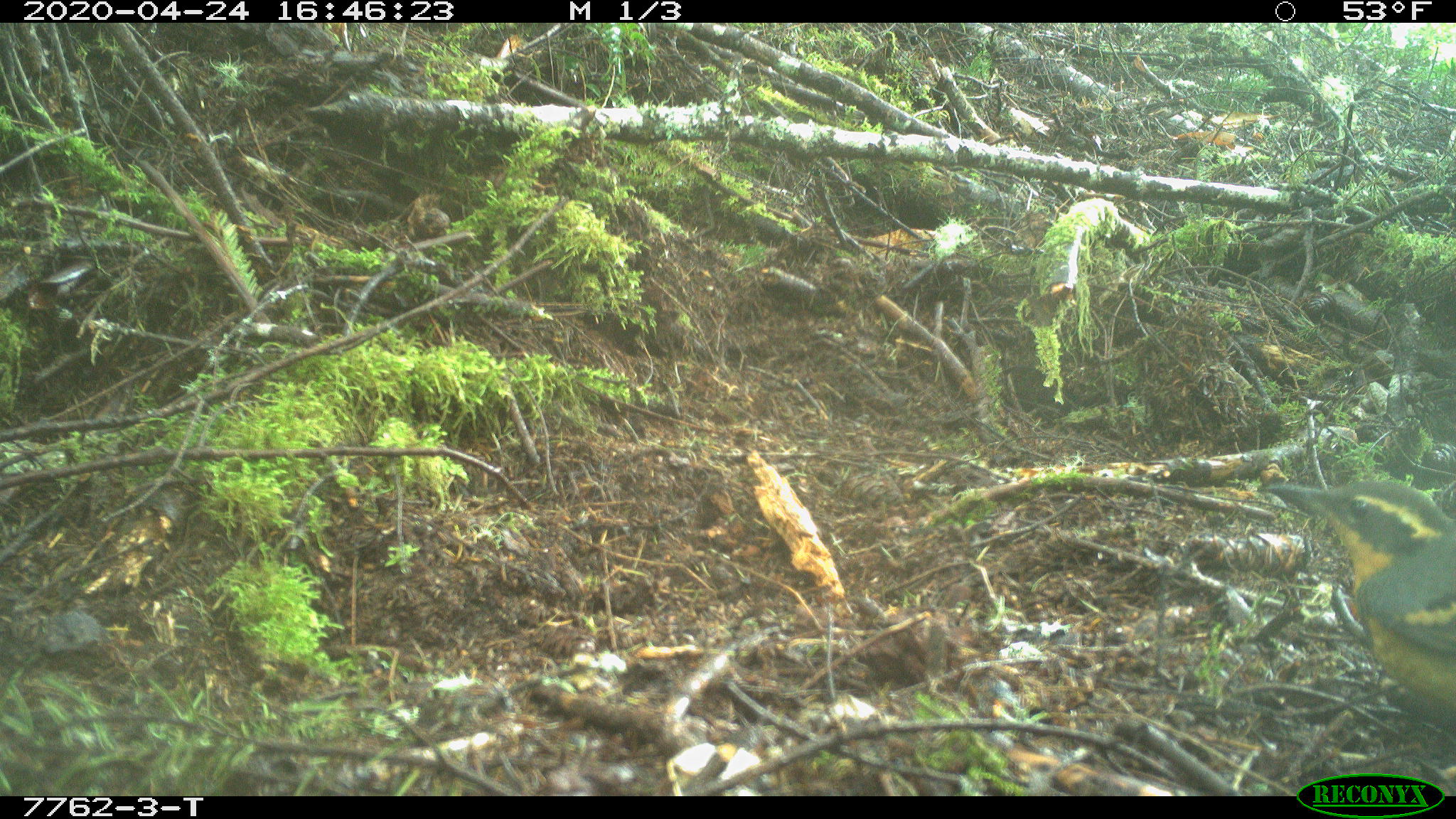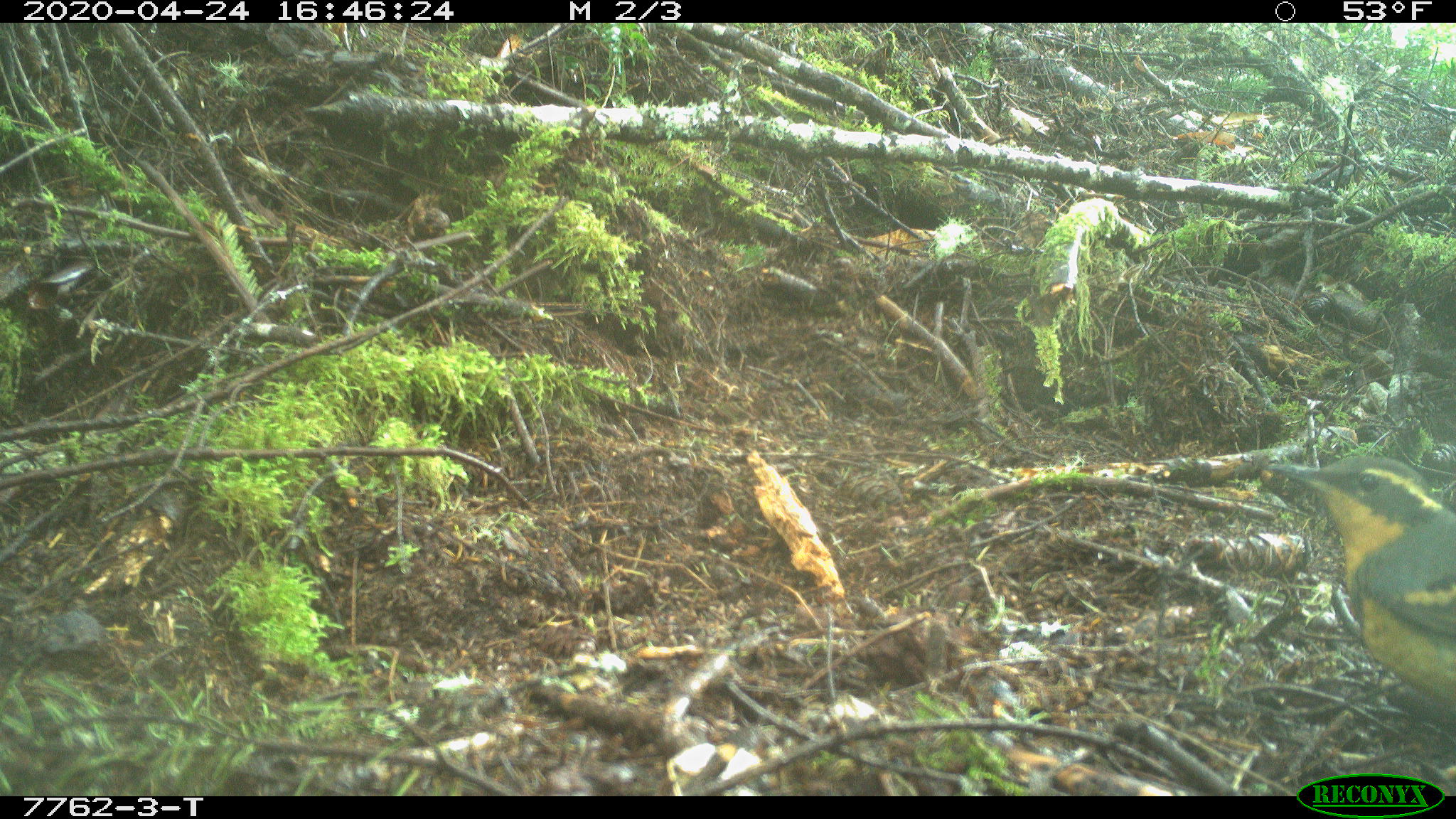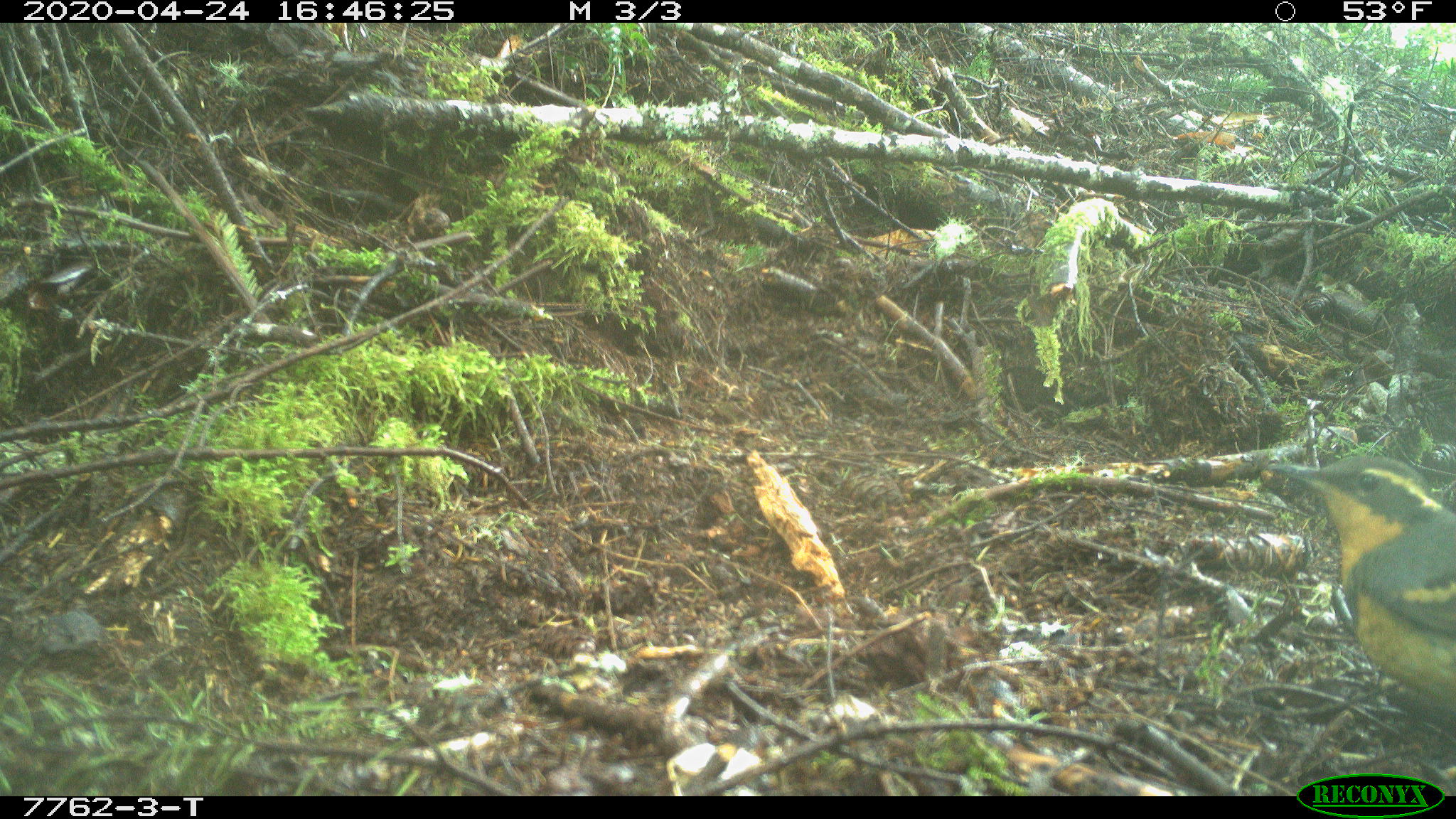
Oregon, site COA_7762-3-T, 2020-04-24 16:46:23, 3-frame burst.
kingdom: Animalia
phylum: Chordata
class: Aves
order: Passeriformes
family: Turdidae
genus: Ixoreus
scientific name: Ixoreus naevius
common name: varied thrush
Varied thrush (Ixoreus naevius).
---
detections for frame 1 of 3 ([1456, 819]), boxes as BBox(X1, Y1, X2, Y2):
varied thrush: BBox(1269, 474, 1452, 729)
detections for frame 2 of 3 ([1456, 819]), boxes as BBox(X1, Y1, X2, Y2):
varied thrush: BBox(1268, 449, 1454, 712)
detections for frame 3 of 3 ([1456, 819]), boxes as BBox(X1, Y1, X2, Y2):
varied thrush: BBox(1269, 450, 1452, 708)